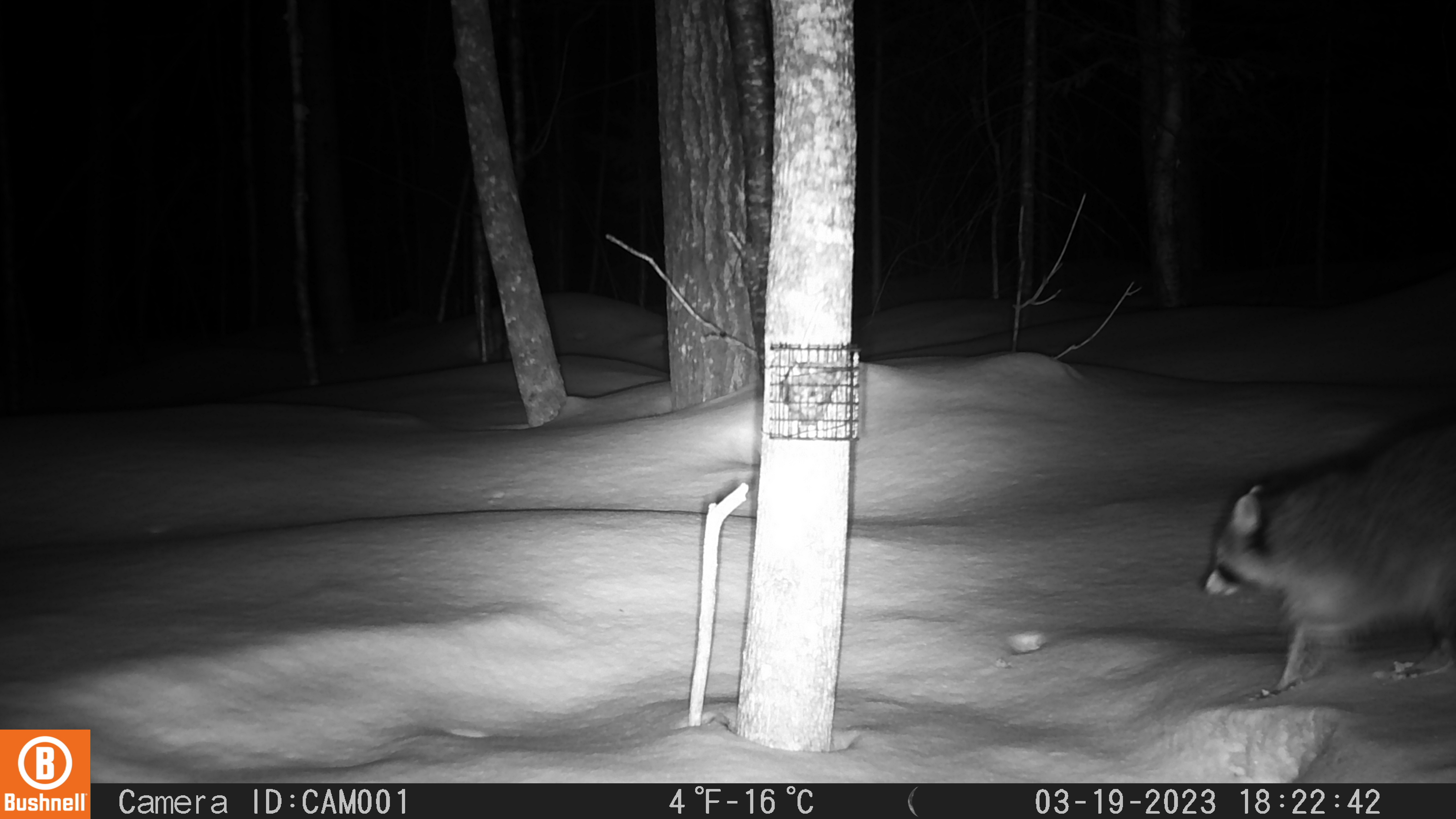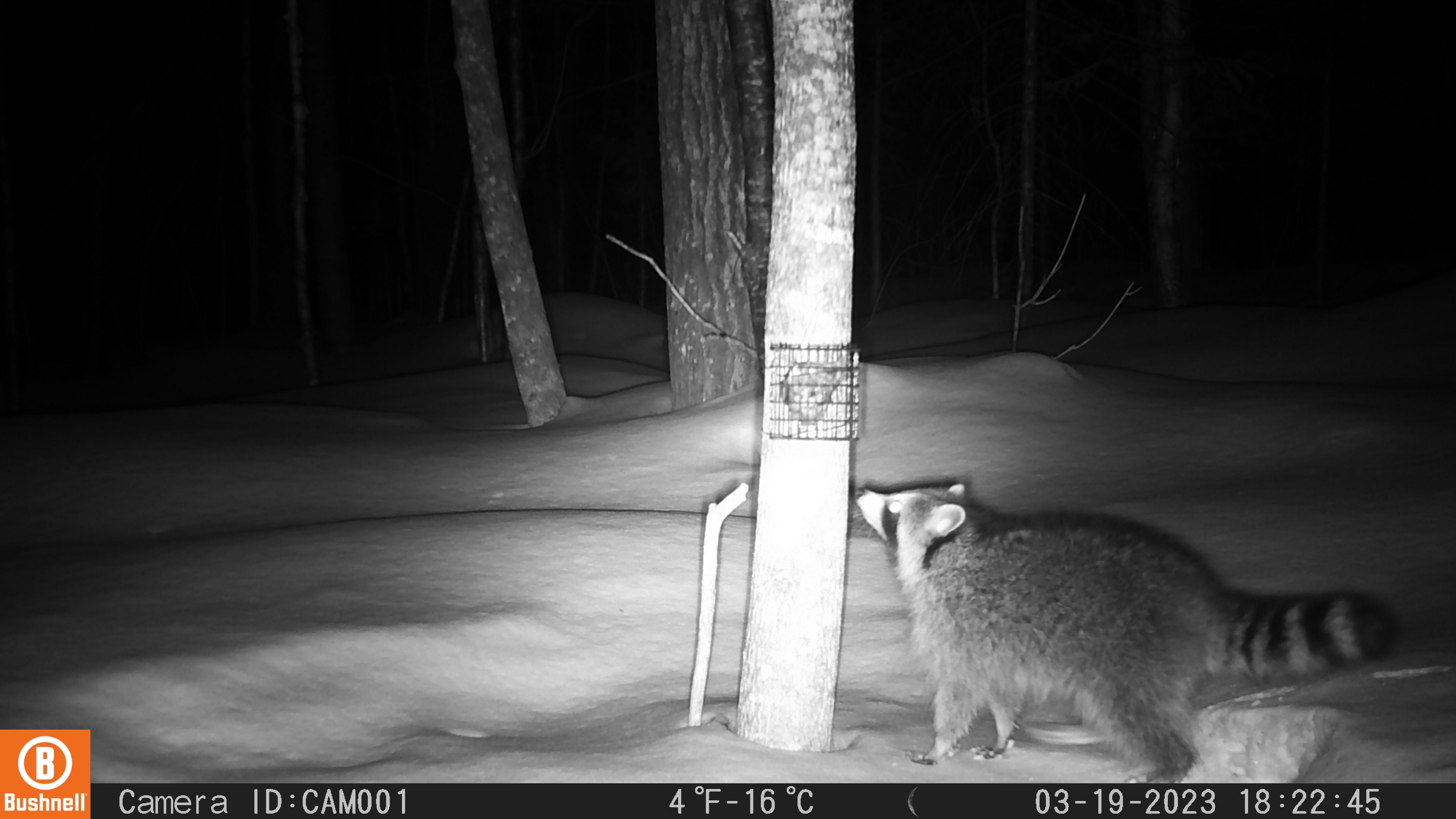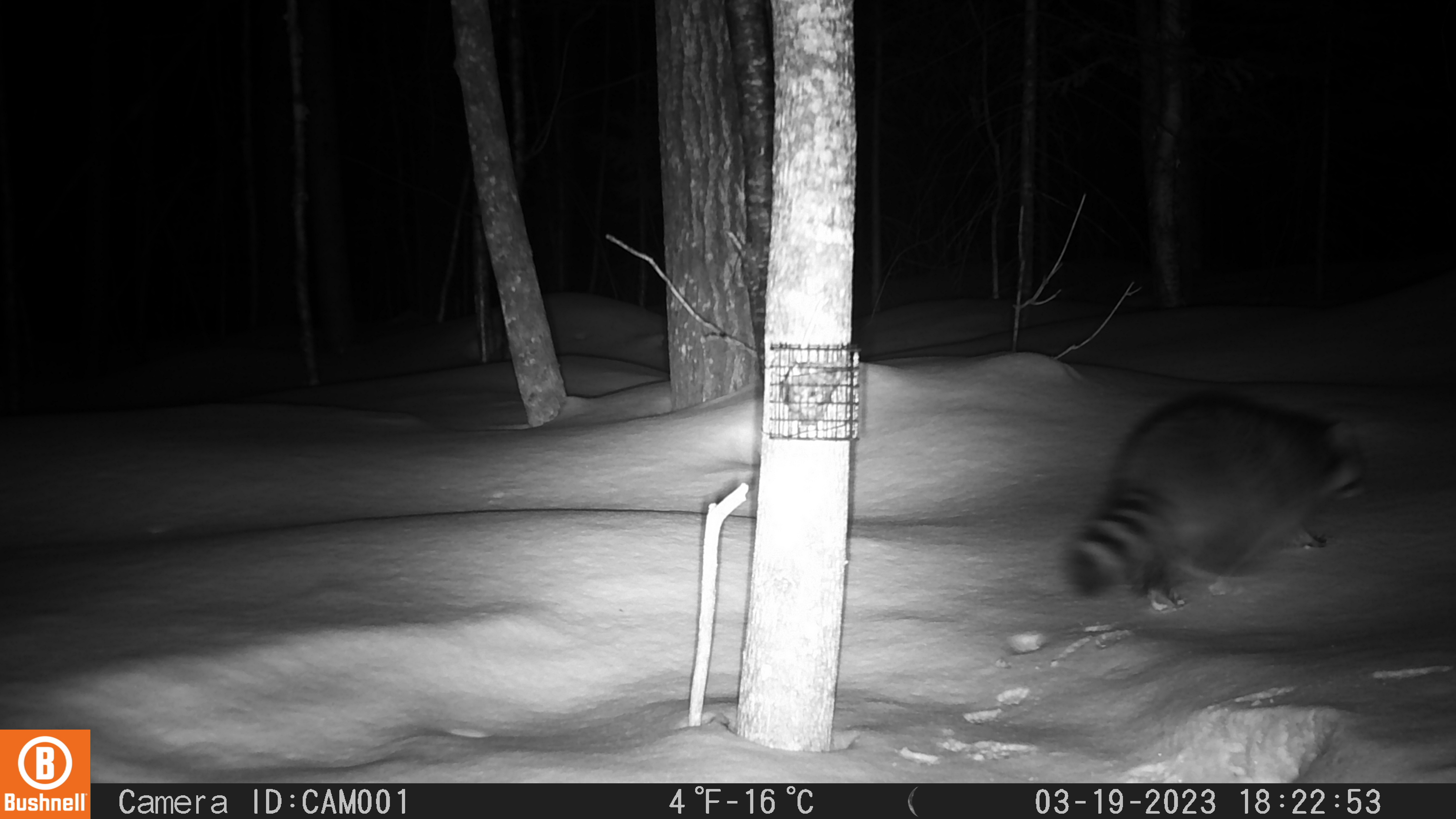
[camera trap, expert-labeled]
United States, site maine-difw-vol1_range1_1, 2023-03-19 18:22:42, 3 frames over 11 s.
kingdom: Animalia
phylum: Chordata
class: Mammalia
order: Carnivora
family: Procyonidae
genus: Procyon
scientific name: Procyon lotor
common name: raccoon